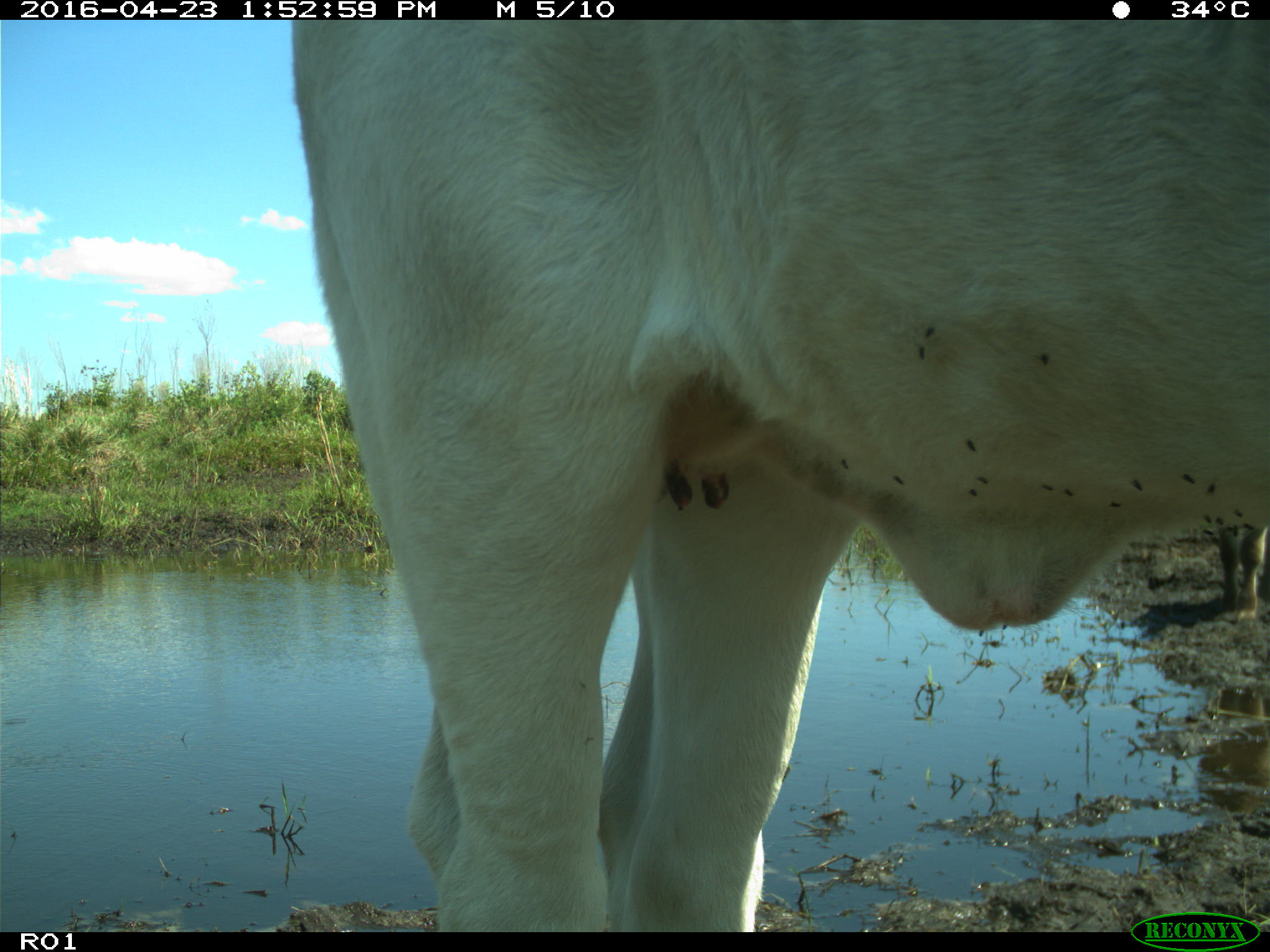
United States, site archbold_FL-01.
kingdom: Animalia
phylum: Chordata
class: Mammalia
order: Artiodactyla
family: Bovidae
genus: Bos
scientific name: Bos taurus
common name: domestic cow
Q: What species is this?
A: Bos taurus (domestic cow).